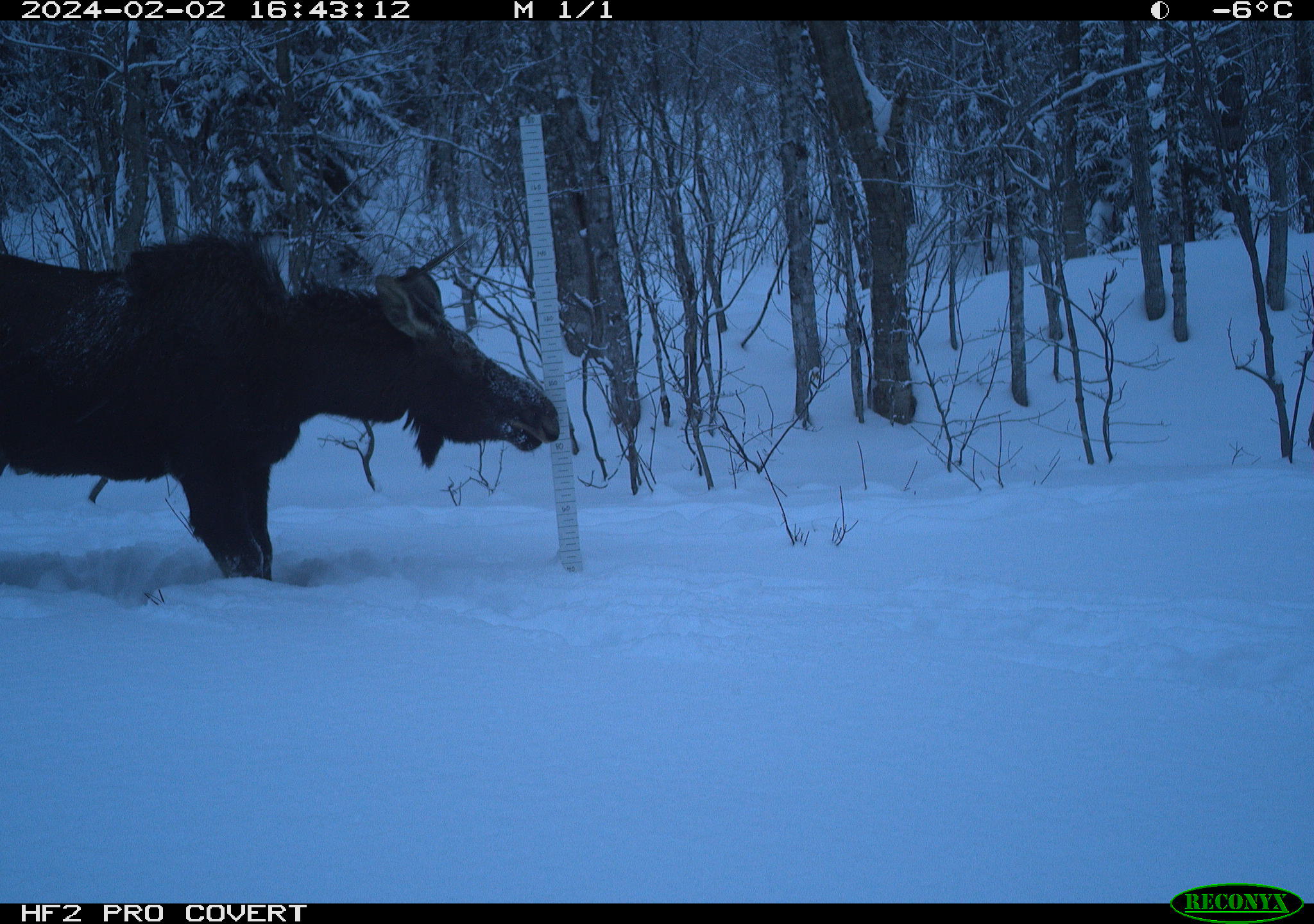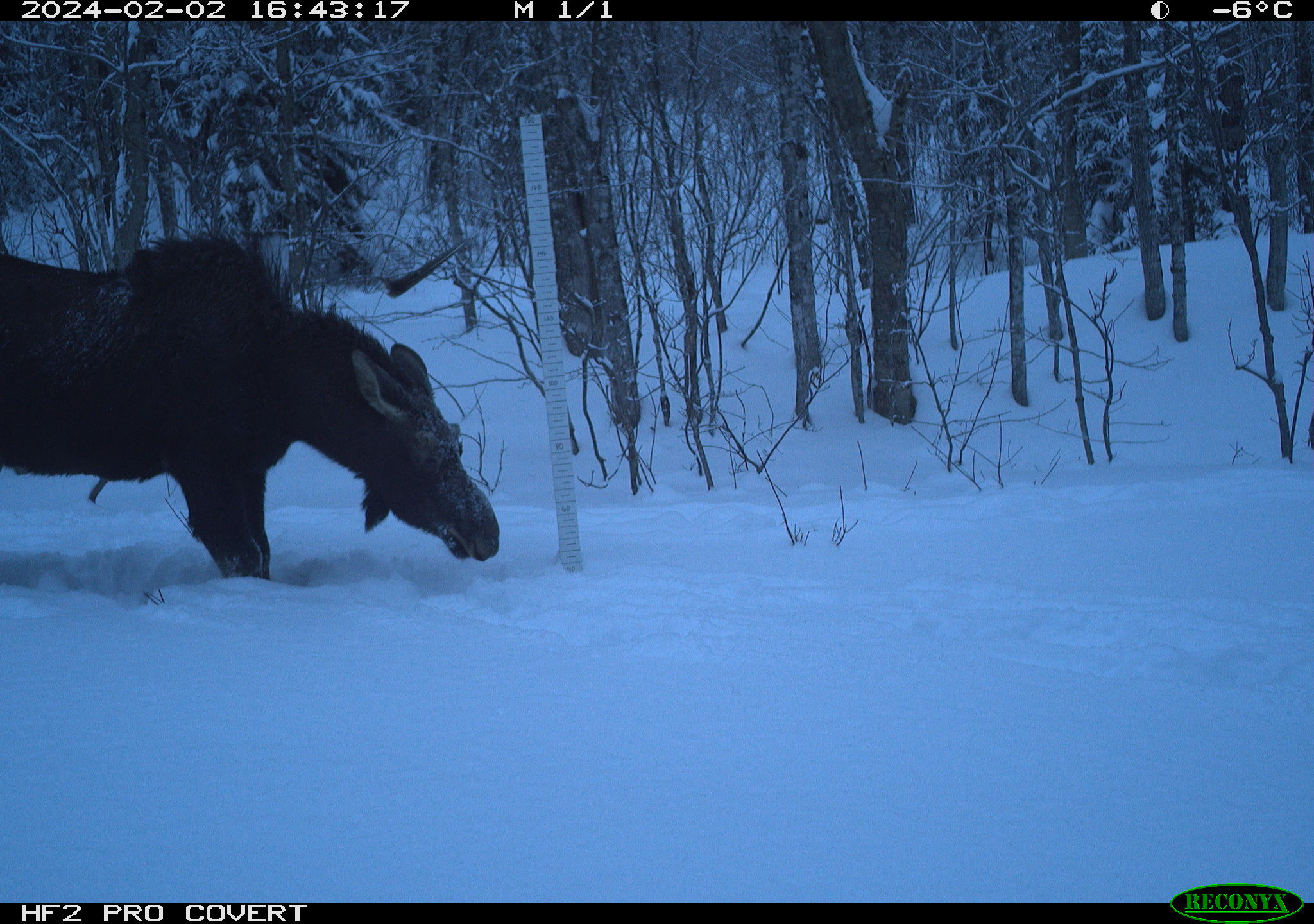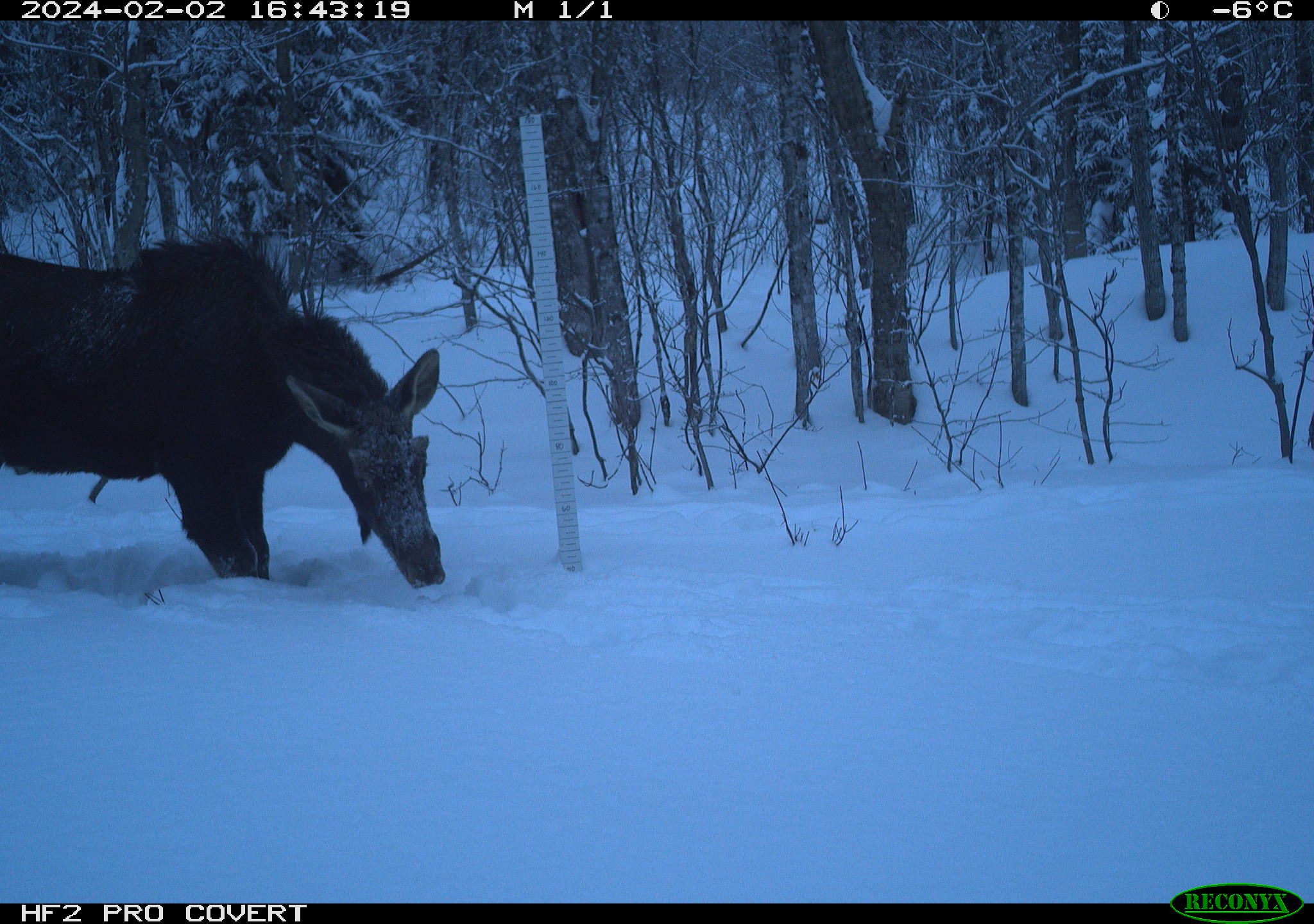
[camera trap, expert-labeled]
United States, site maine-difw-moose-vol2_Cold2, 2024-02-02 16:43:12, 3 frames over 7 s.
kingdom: Animalia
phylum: Chordata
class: Mammalia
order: Artiodactyla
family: Cervidae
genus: Alces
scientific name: Alces alces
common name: moose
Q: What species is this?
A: Moose (Alces alces).